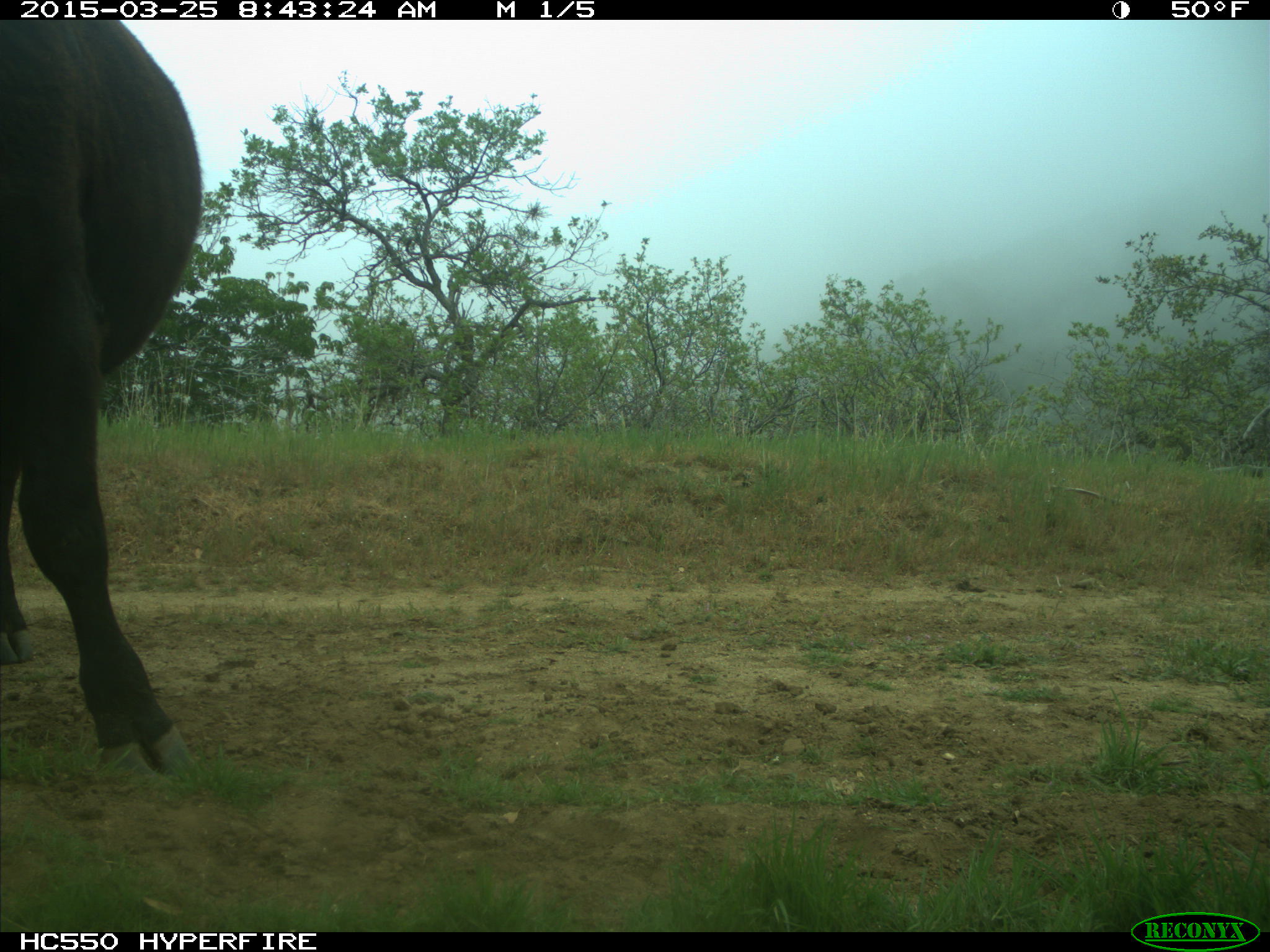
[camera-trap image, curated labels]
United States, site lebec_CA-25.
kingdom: Animalia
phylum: Chordata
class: Mammalia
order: Artiodactyla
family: Bovidae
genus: Bos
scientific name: Bos taurus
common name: domestic cow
Bos taurus (domestic cow).